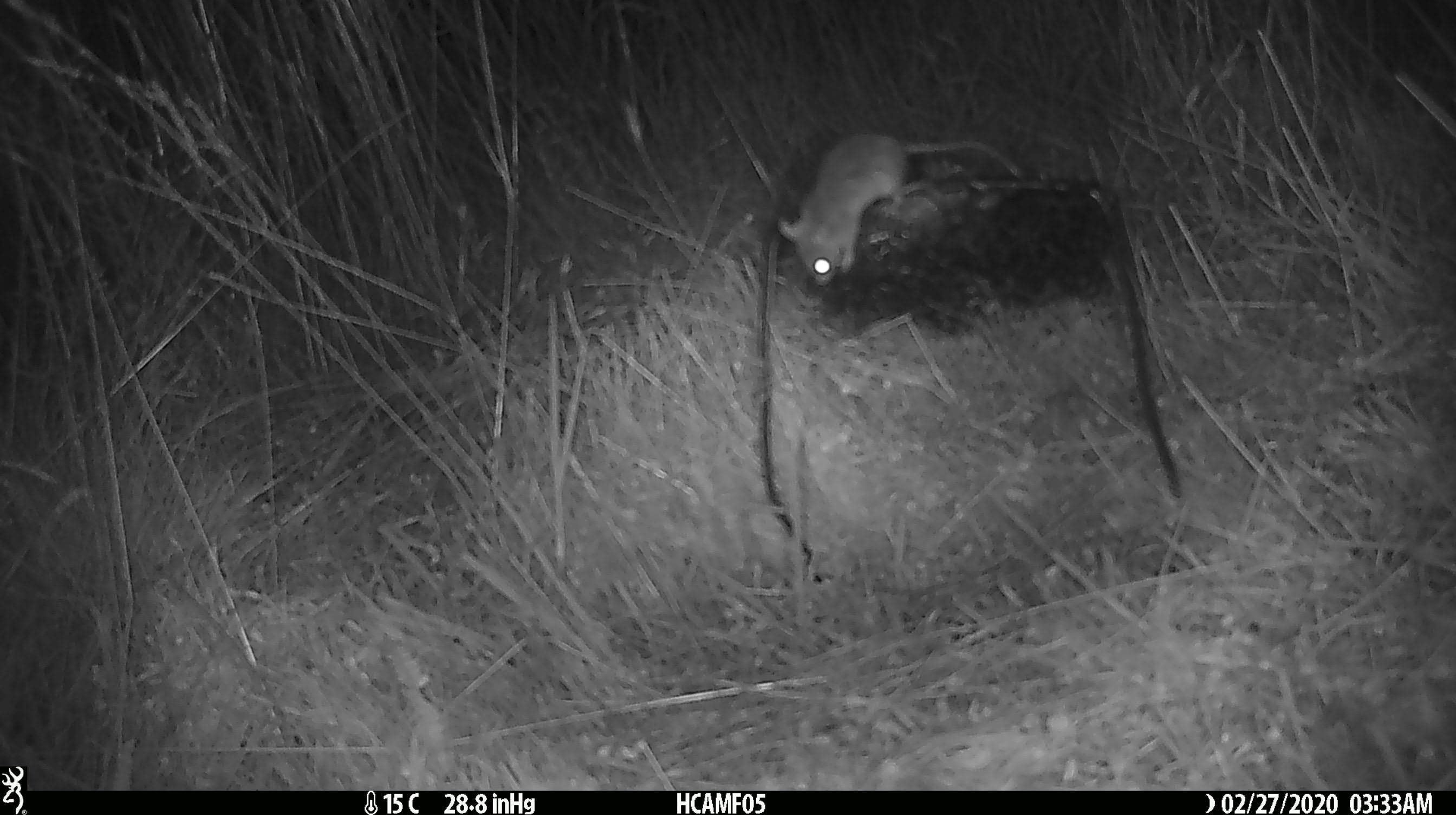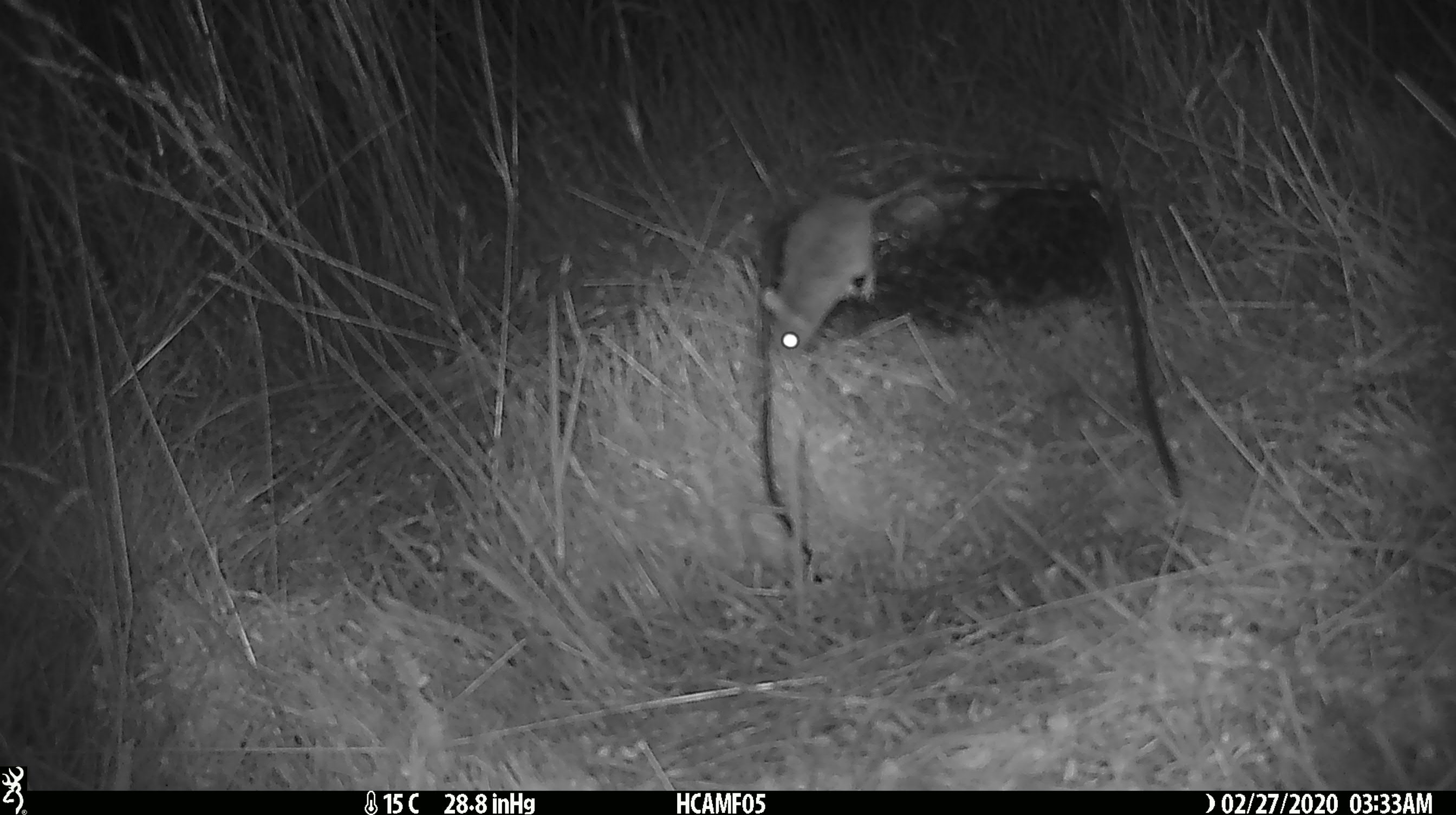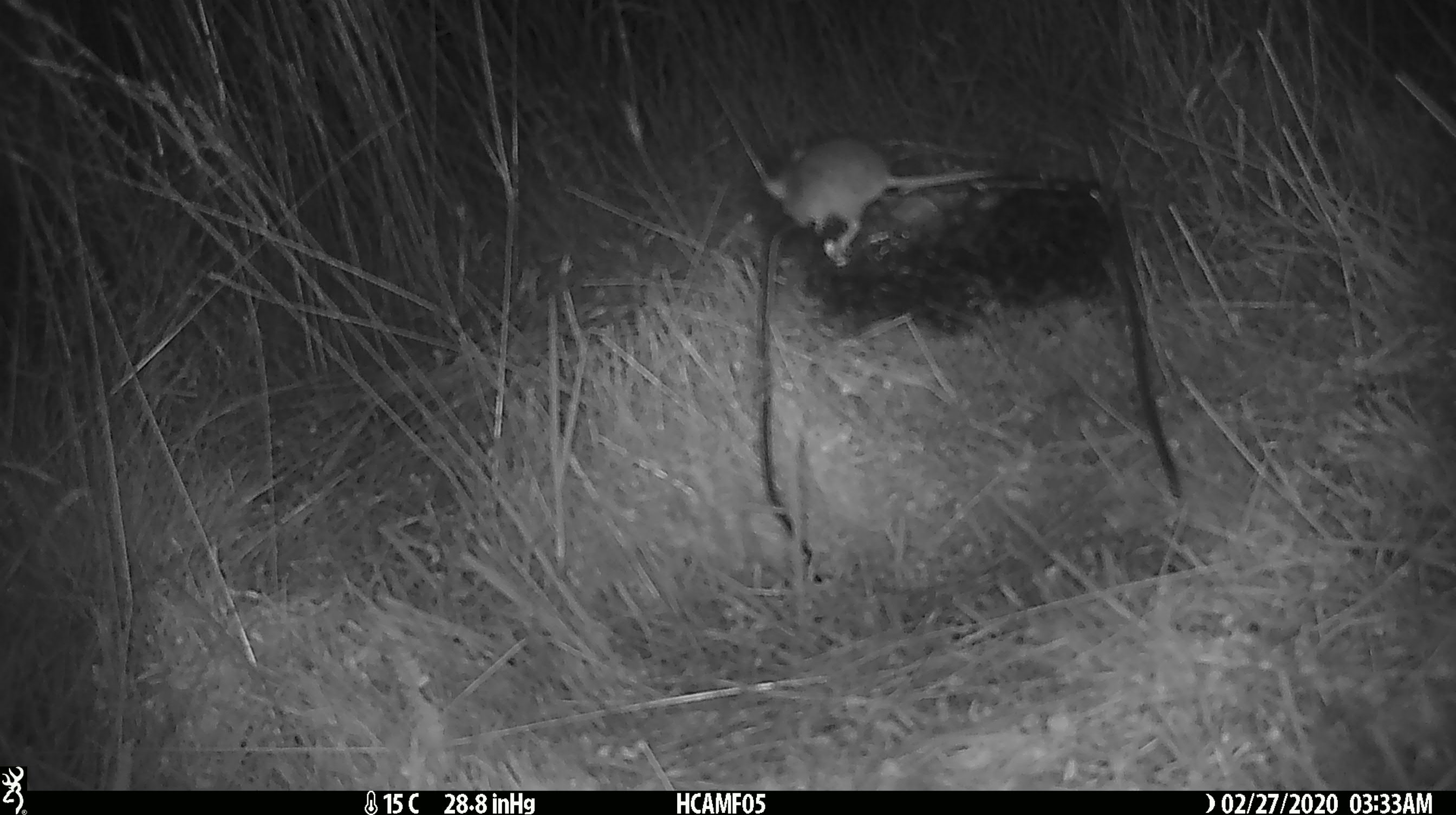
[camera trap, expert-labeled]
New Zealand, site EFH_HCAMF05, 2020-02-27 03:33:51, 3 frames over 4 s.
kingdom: Animalia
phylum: Chordata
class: Mammalia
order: Rodentia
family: Muridae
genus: Mus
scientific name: Mus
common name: mouse